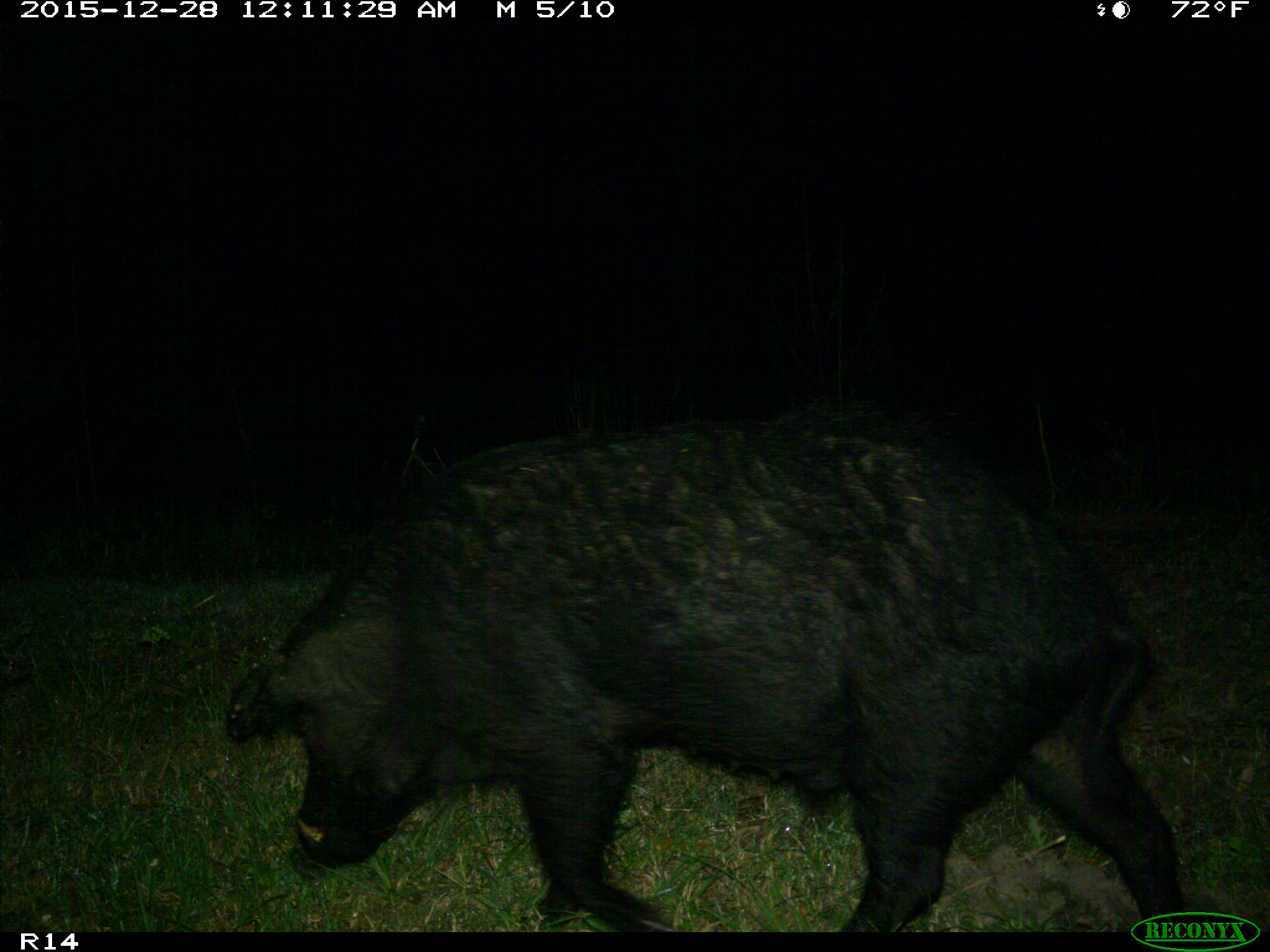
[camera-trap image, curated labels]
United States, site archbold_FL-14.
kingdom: Animalia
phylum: Chordata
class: Mammalia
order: Artiodactyla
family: Suidae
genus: Sus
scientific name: Sus scrofa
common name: wild boar